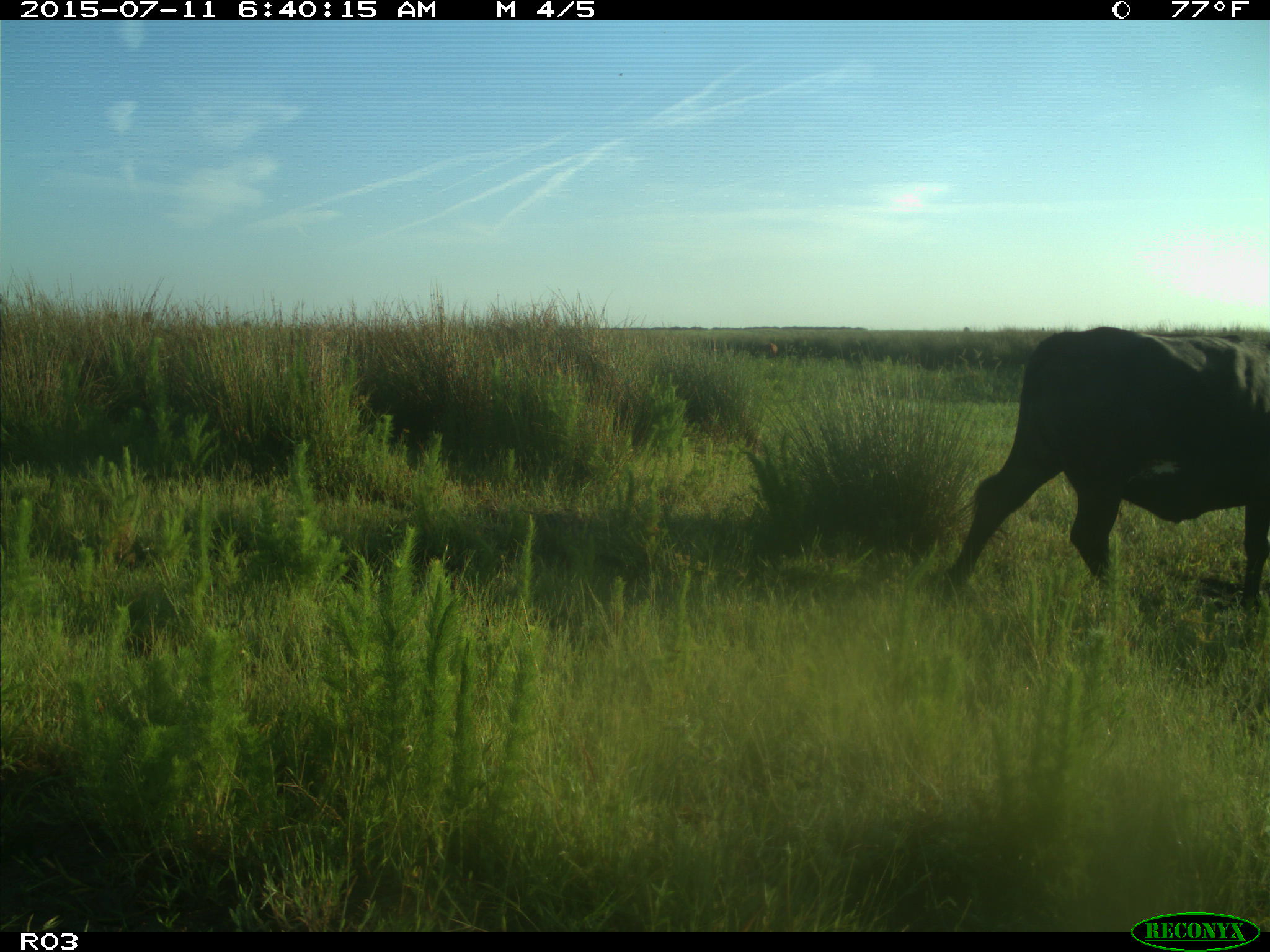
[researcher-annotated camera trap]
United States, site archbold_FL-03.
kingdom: Animalia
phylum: Chordata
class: Mammalia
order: Artiodactyla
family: Bovidae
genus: Bos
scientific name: Bos taurus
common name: domestic cow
Bos taurus (domestic cow).